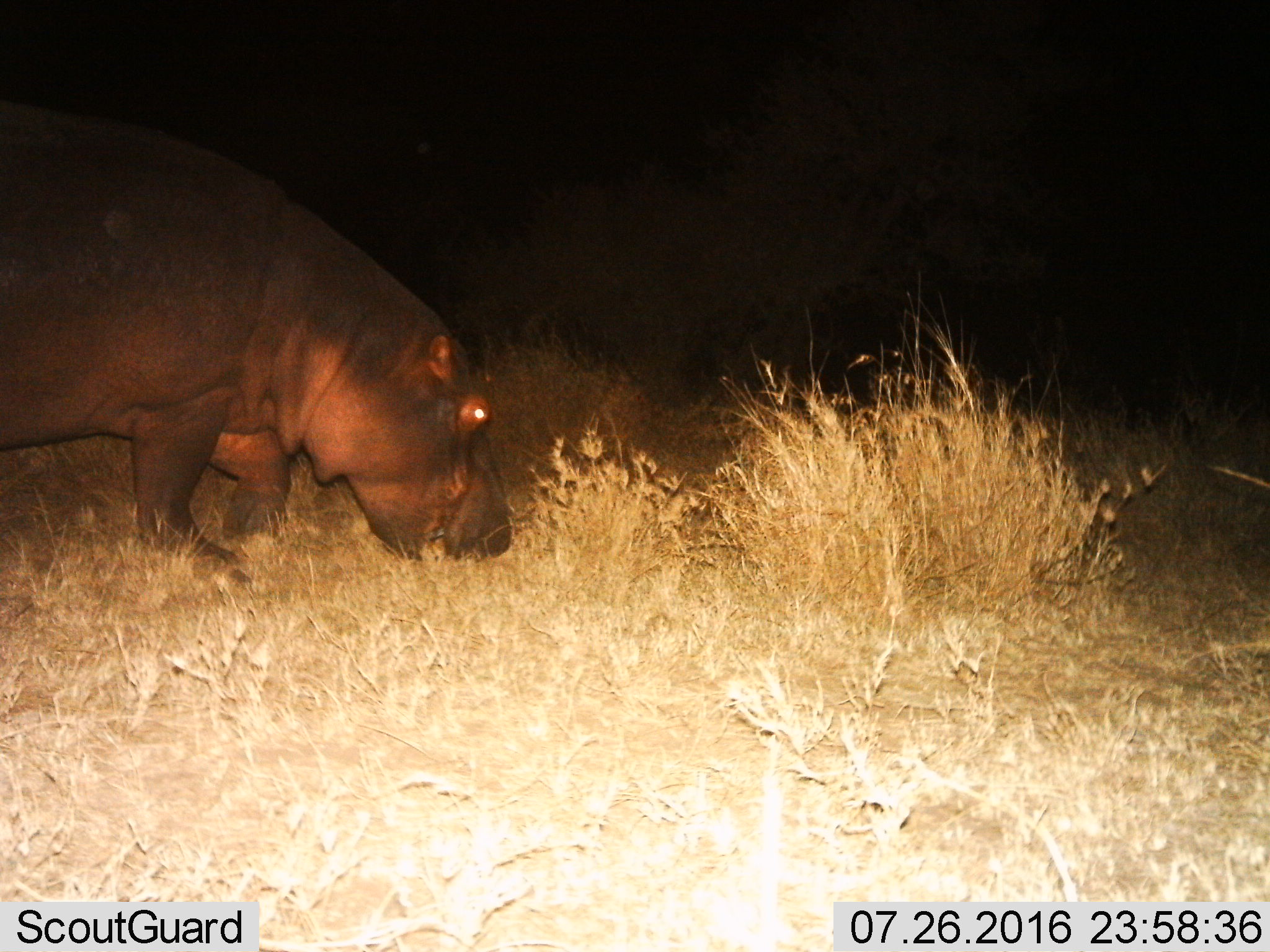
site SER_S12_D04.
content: unidentified animal